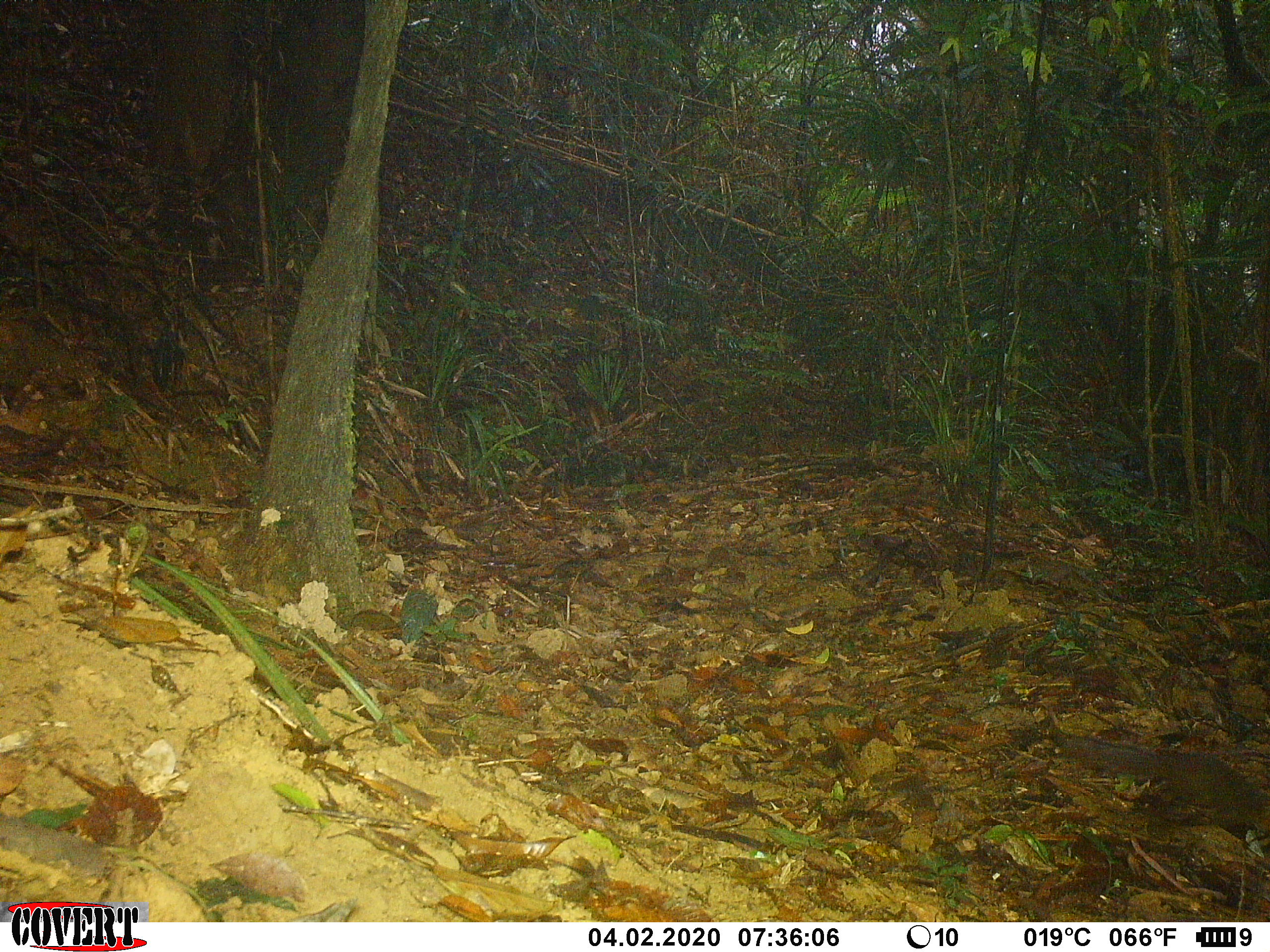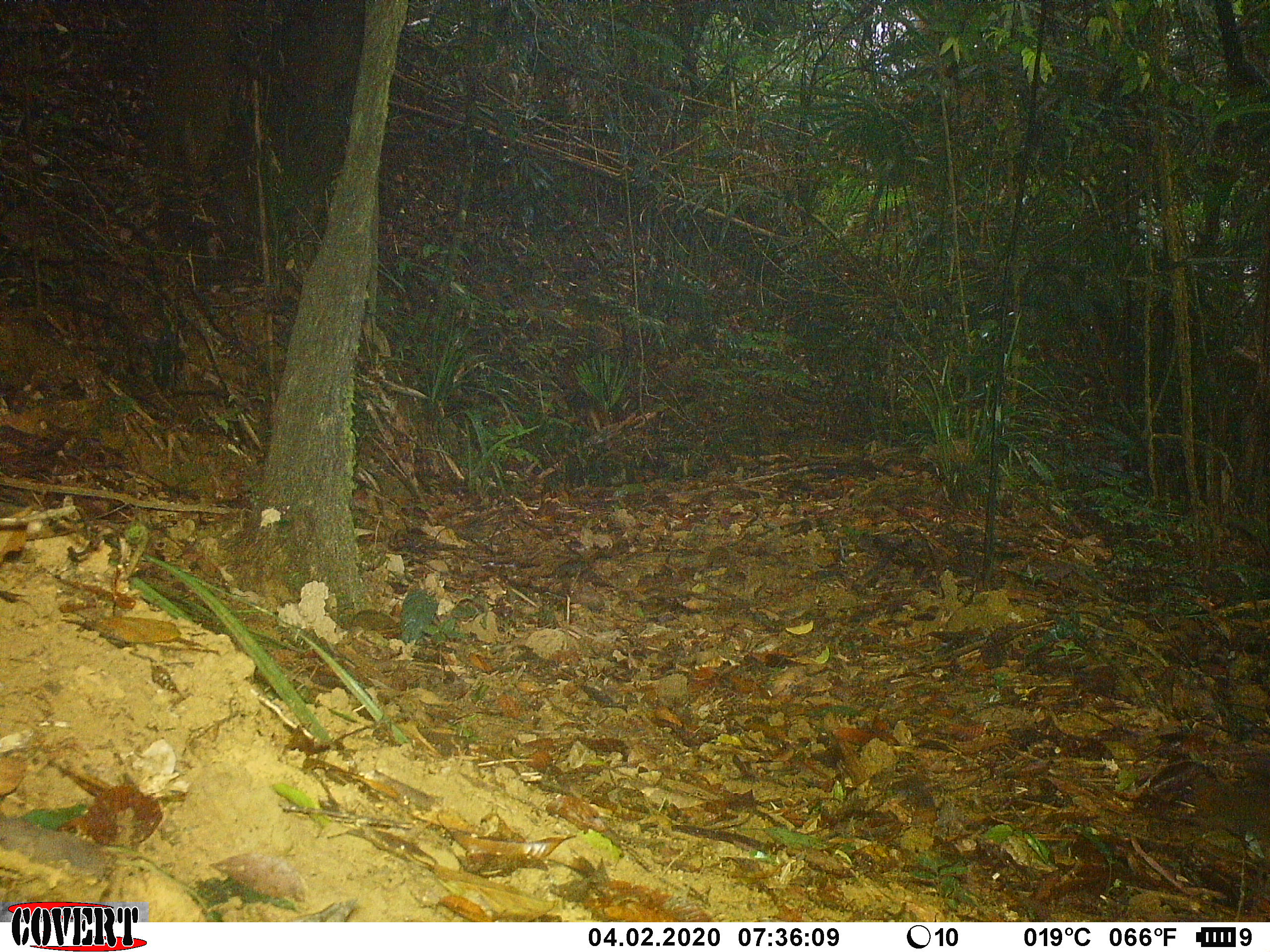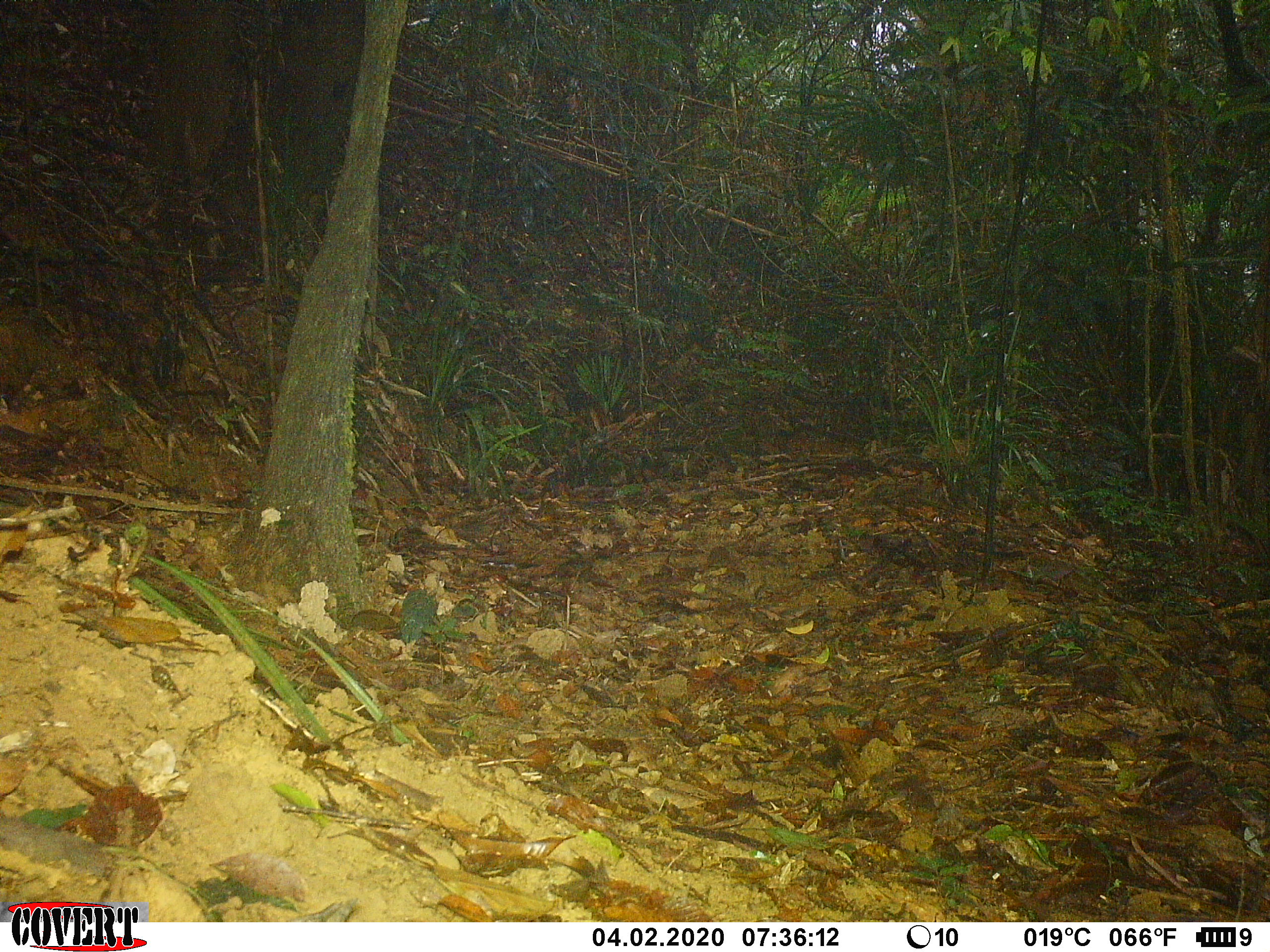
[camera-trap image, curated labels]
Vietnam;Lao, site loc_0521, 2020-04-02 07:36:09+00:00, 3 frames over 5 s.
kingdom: Animalia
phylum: Chordata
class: Mammalia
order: Rodentia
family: Sciuridae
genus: Dremomys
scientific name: Dremomys rufigenis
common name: red-cheeked squirrel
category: red cheeked squirrel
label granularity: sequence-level